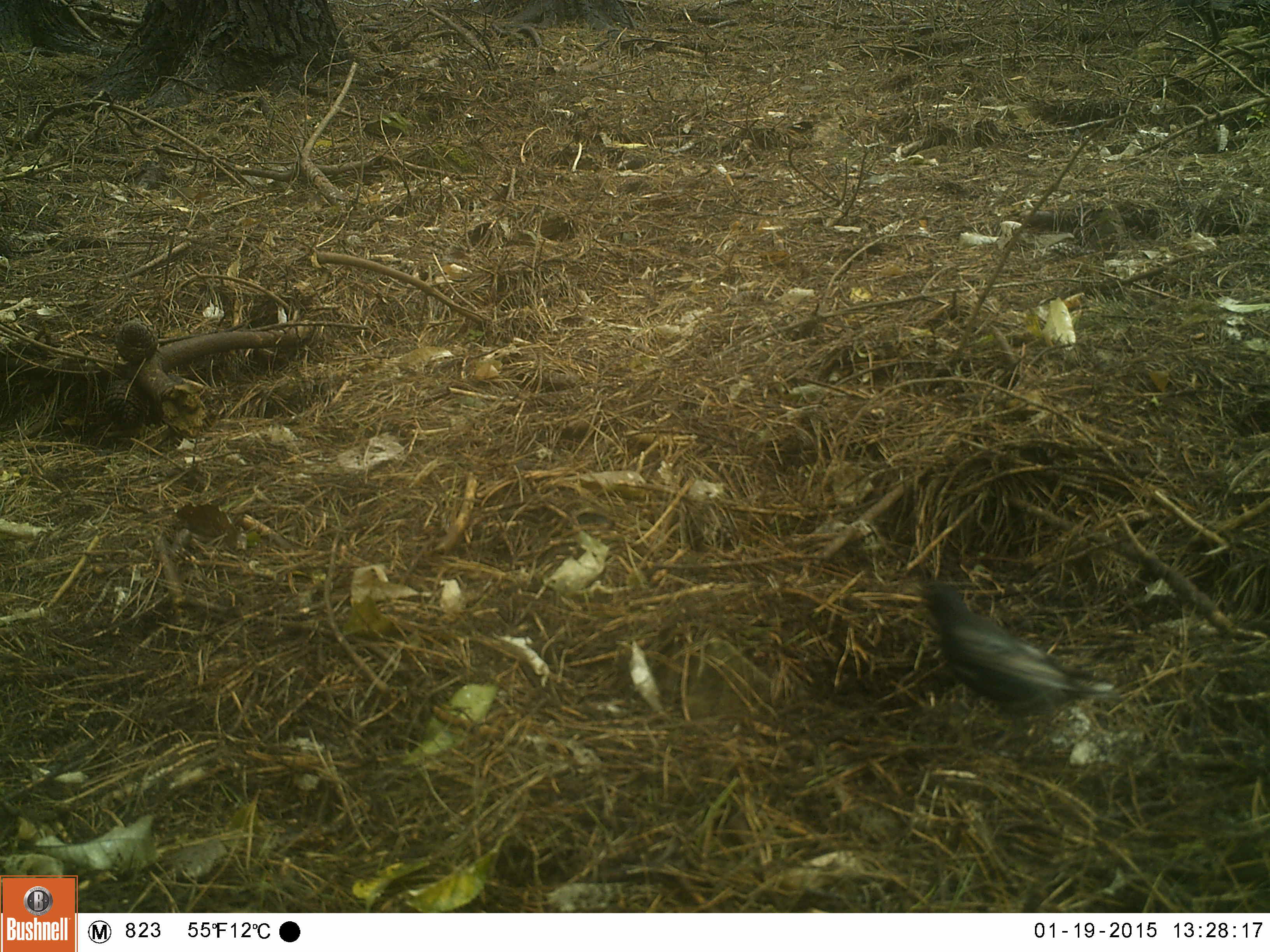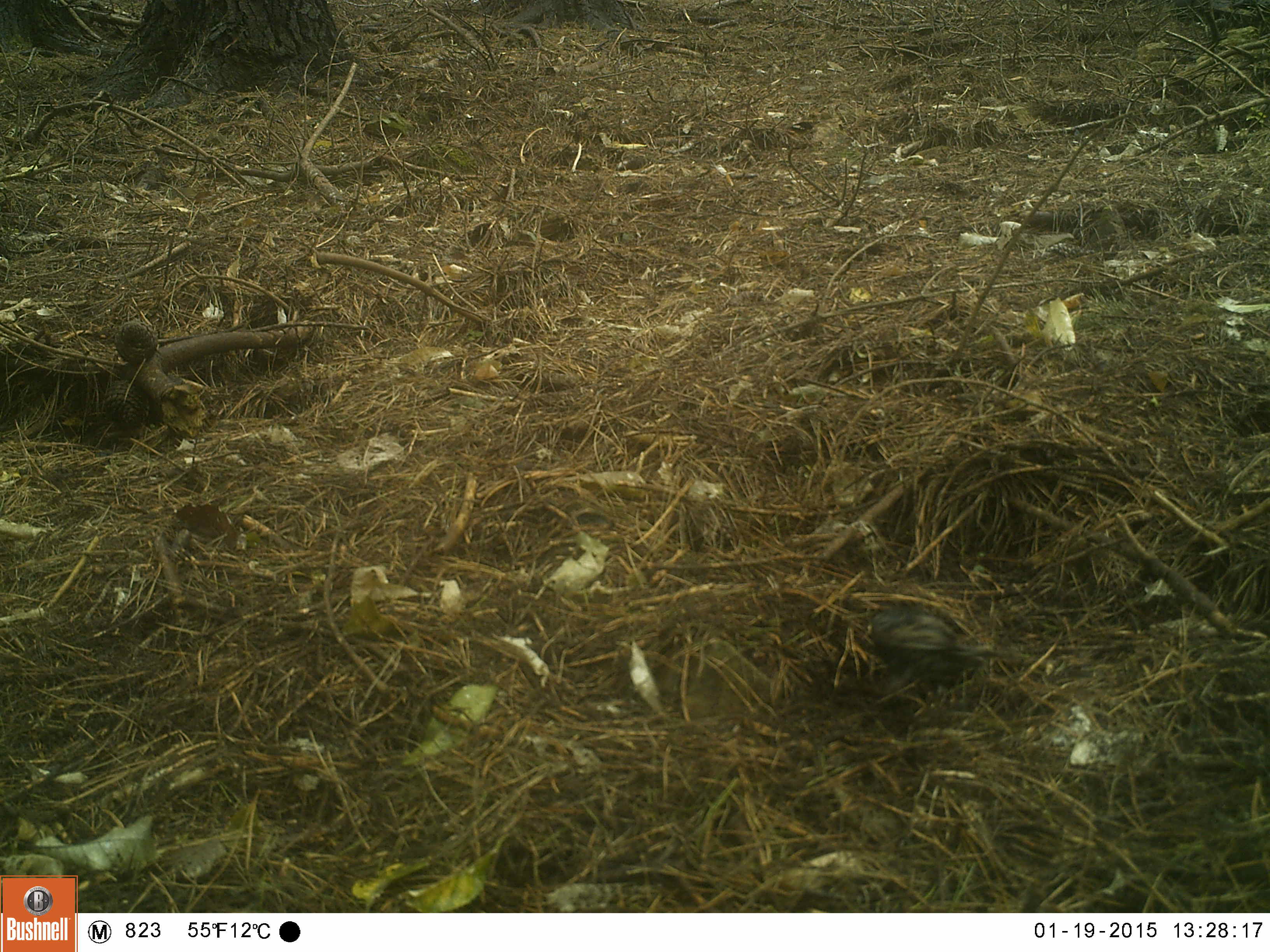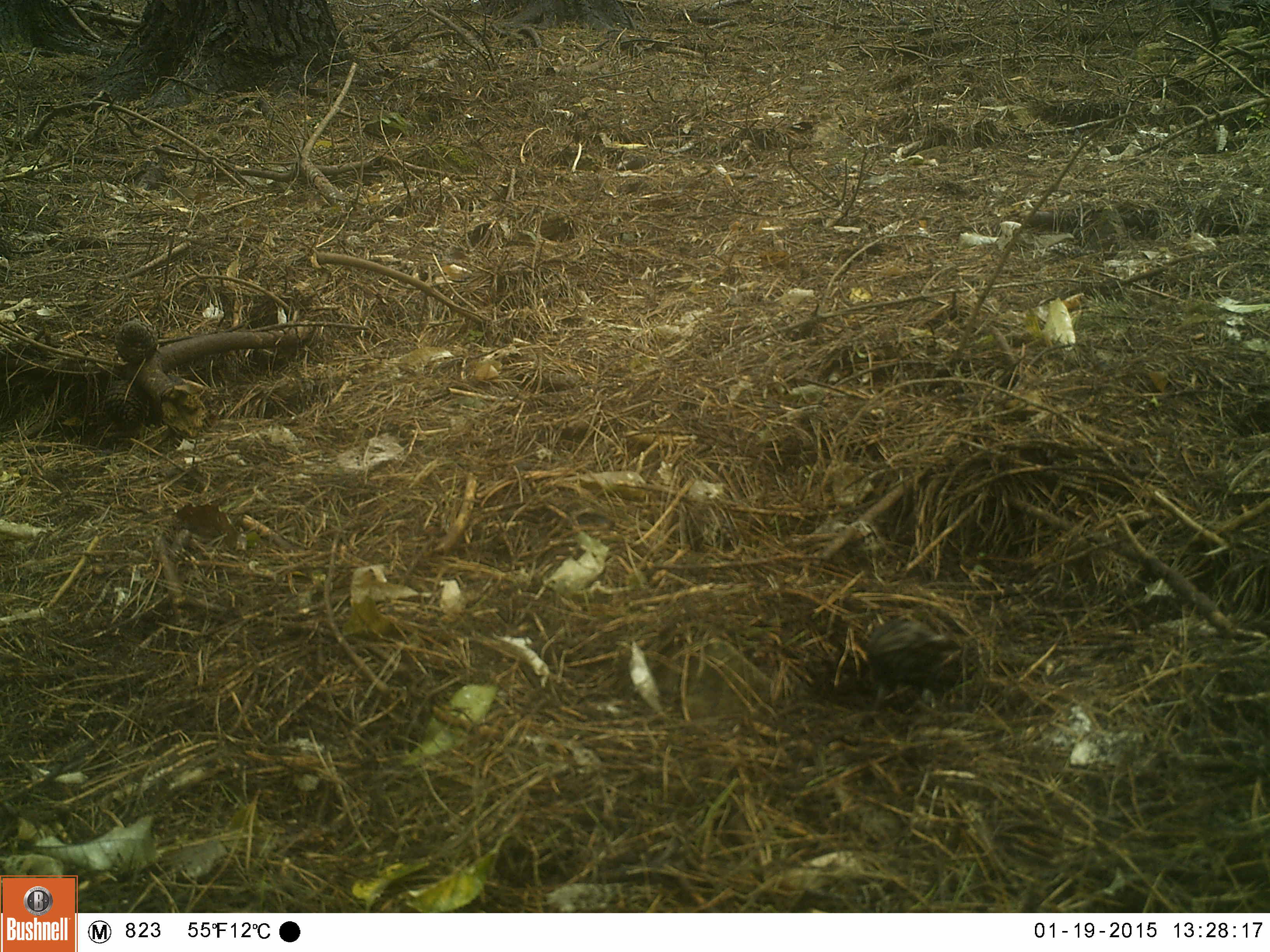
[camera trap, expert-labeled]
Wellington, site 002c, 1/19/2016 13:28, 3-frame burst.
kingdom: Animalia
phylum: Chordata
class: Aves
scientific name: Aves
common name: bird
Bird (Aves).